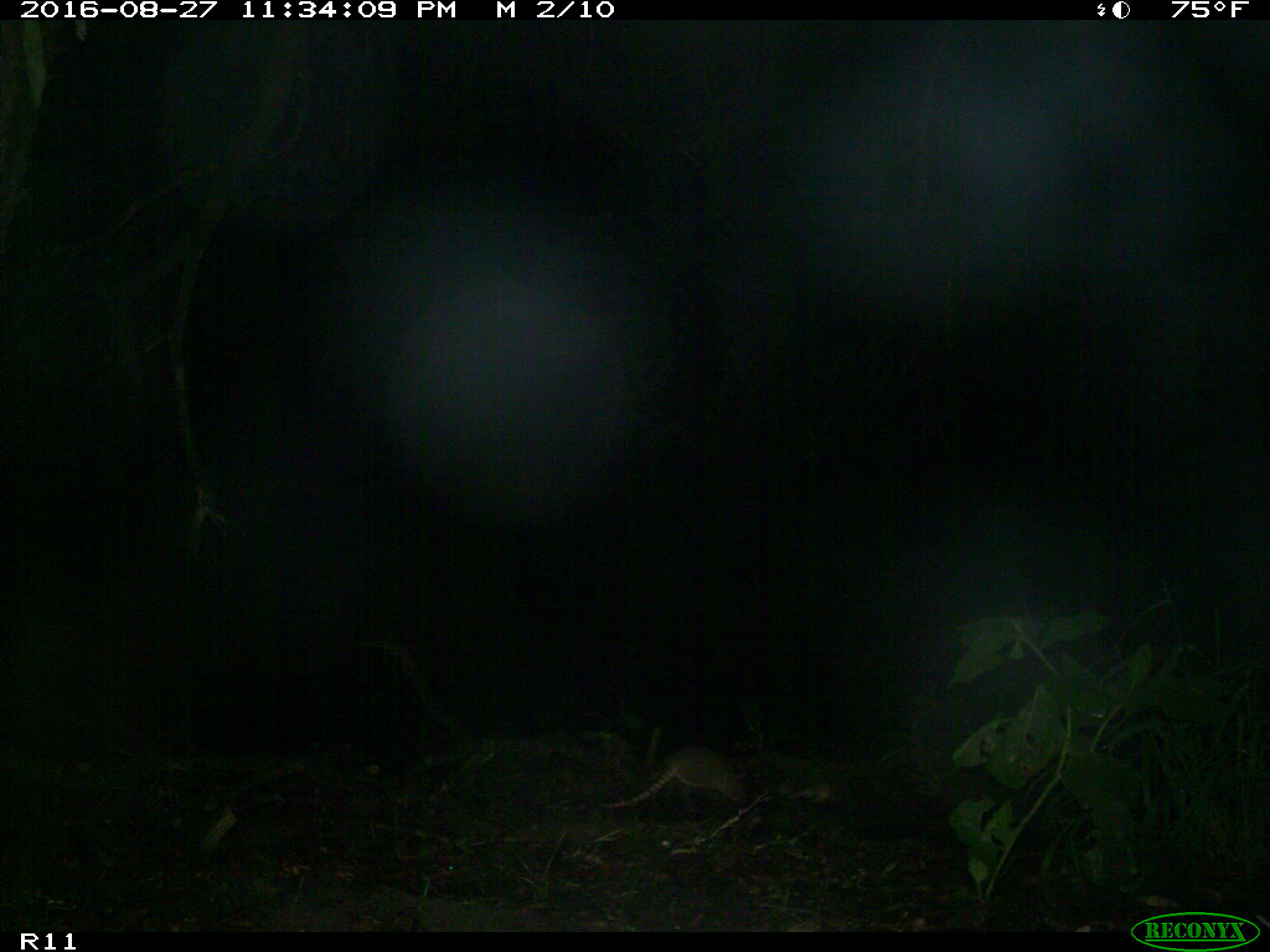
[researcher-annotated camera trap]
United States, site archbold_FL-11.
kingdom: Animalia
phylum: Chordata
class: Mammalia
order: Cingulata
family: Dasypodidae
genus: Dasypus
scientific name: Dasypus novemcinctus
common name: nine-banded armadillo